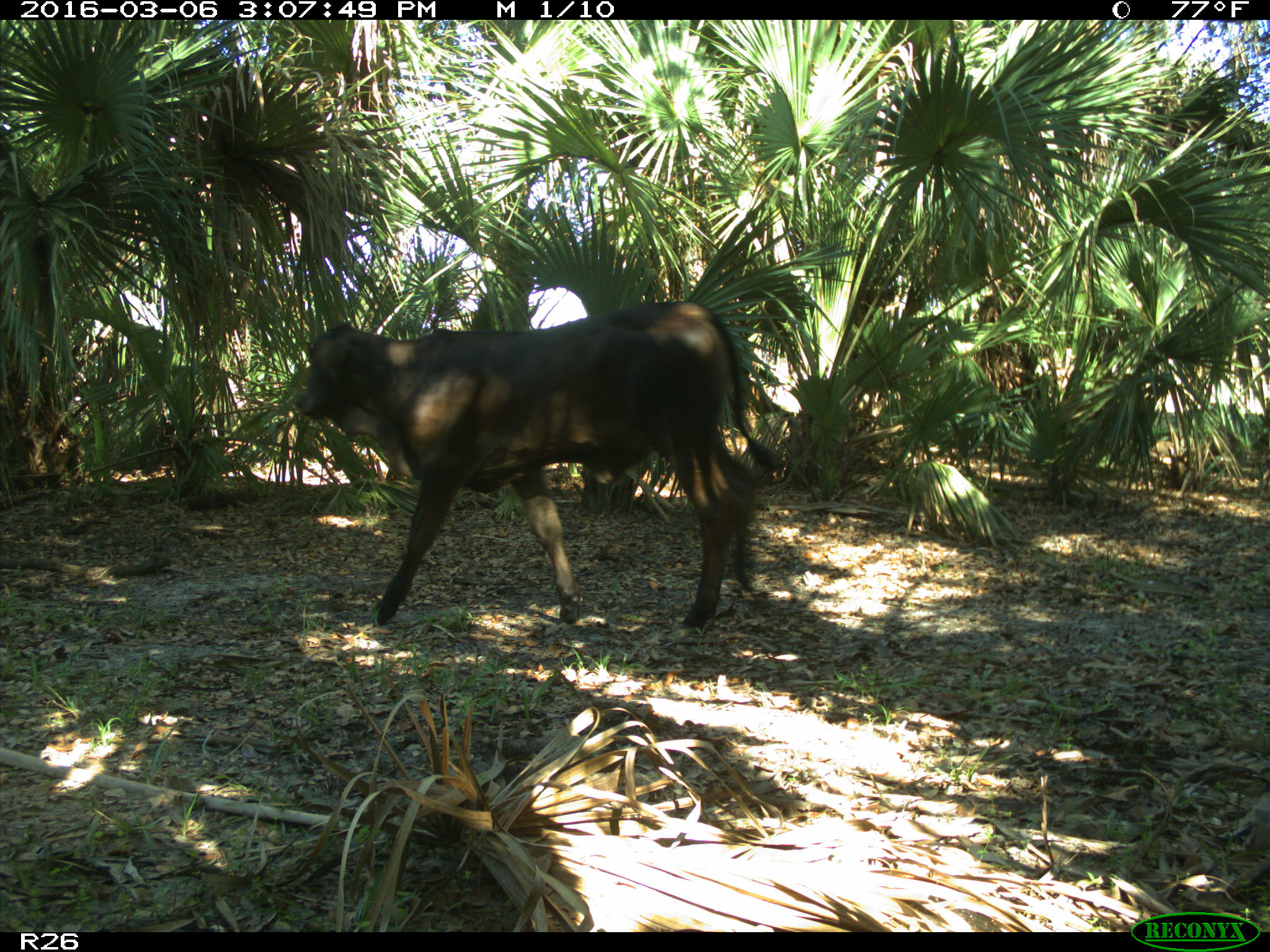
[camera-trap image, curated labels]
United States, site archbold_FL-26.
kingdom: Animalia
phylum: Chordata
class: Mammalia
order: Artiodactyla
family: Bovidae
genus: Bos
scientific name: Bos taurus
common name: domestic cow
Bos taurus (domestic cow).